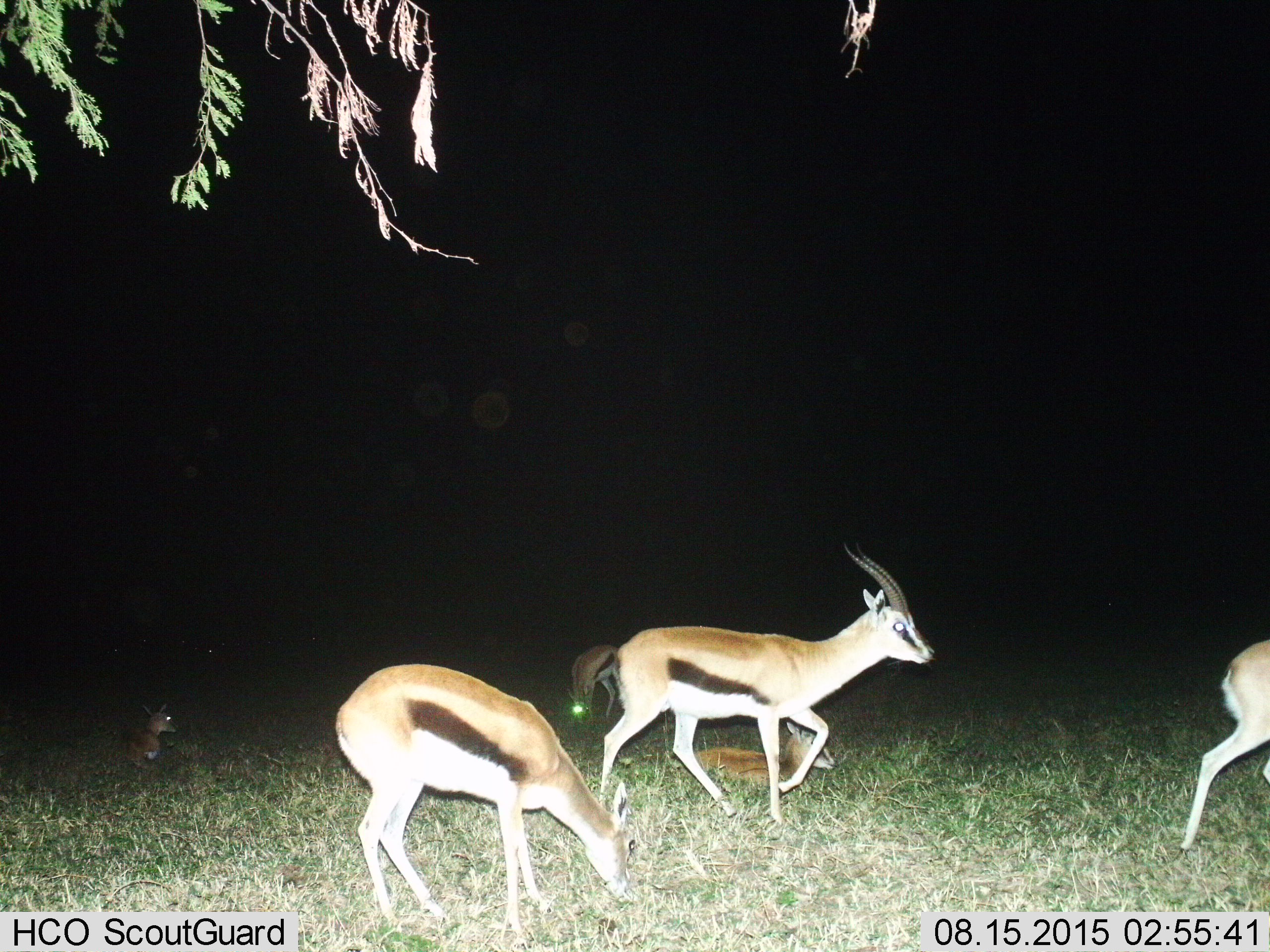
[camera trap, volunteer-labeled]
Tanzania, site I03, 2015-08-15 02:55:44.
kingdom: Animalia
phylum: Chordata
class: Mammalia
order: Artiodactyla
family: Bovidae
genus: Eudorcas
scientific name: Eudorcas thomsonii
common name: thomson's gazelle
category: gazellethomsons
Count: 6.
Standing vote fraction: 0%.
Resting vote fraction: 50%.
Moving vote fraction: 100%.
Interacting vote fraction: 0%.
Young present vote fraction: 88%.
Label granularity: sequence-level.